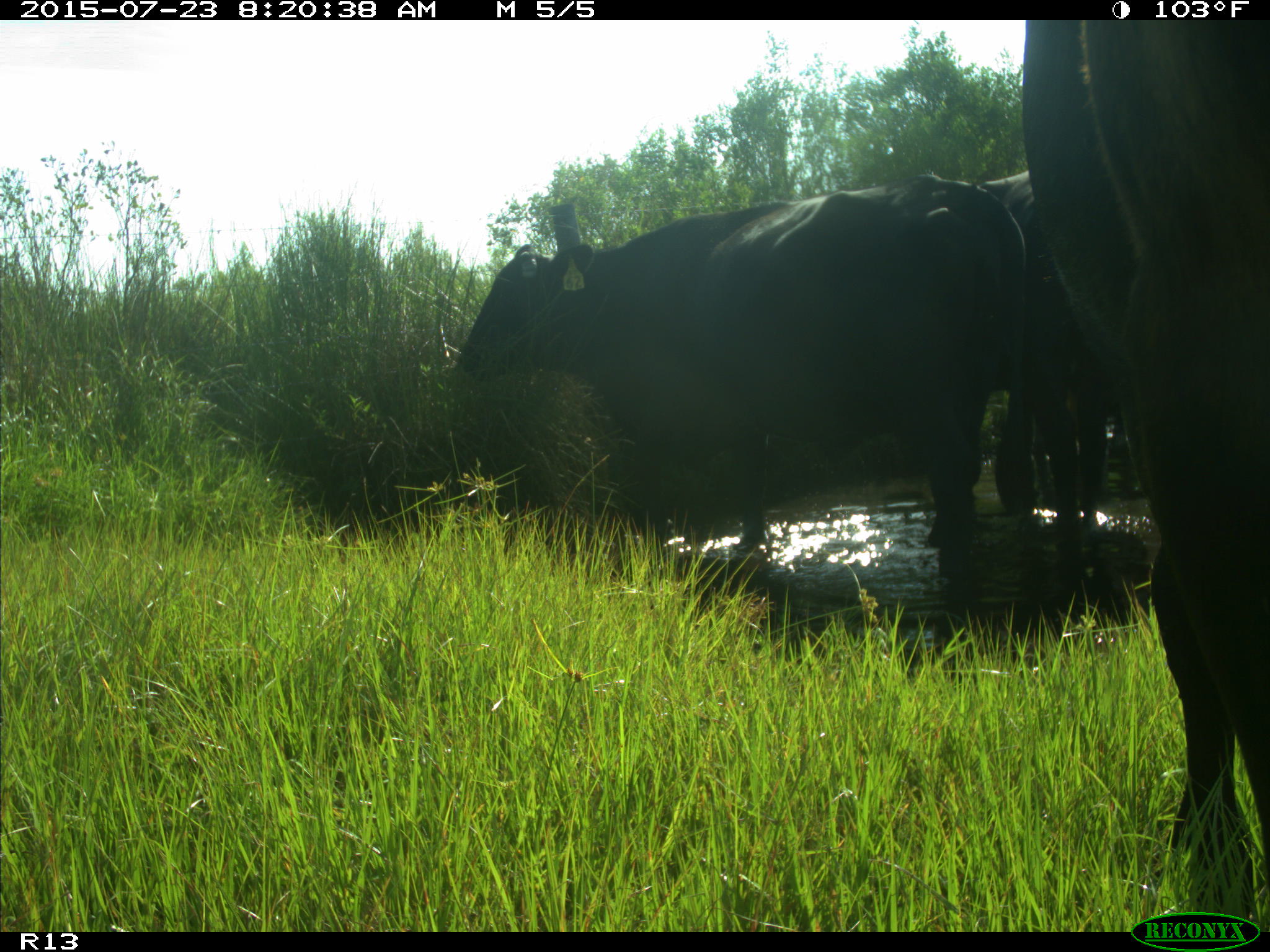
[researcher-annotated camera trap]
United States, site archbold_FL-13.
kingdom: Animalia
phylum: Chordata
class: Mammalia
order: Artiodactyla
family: Bovidae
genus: Bos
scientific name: Bos taurus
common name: domestic cow